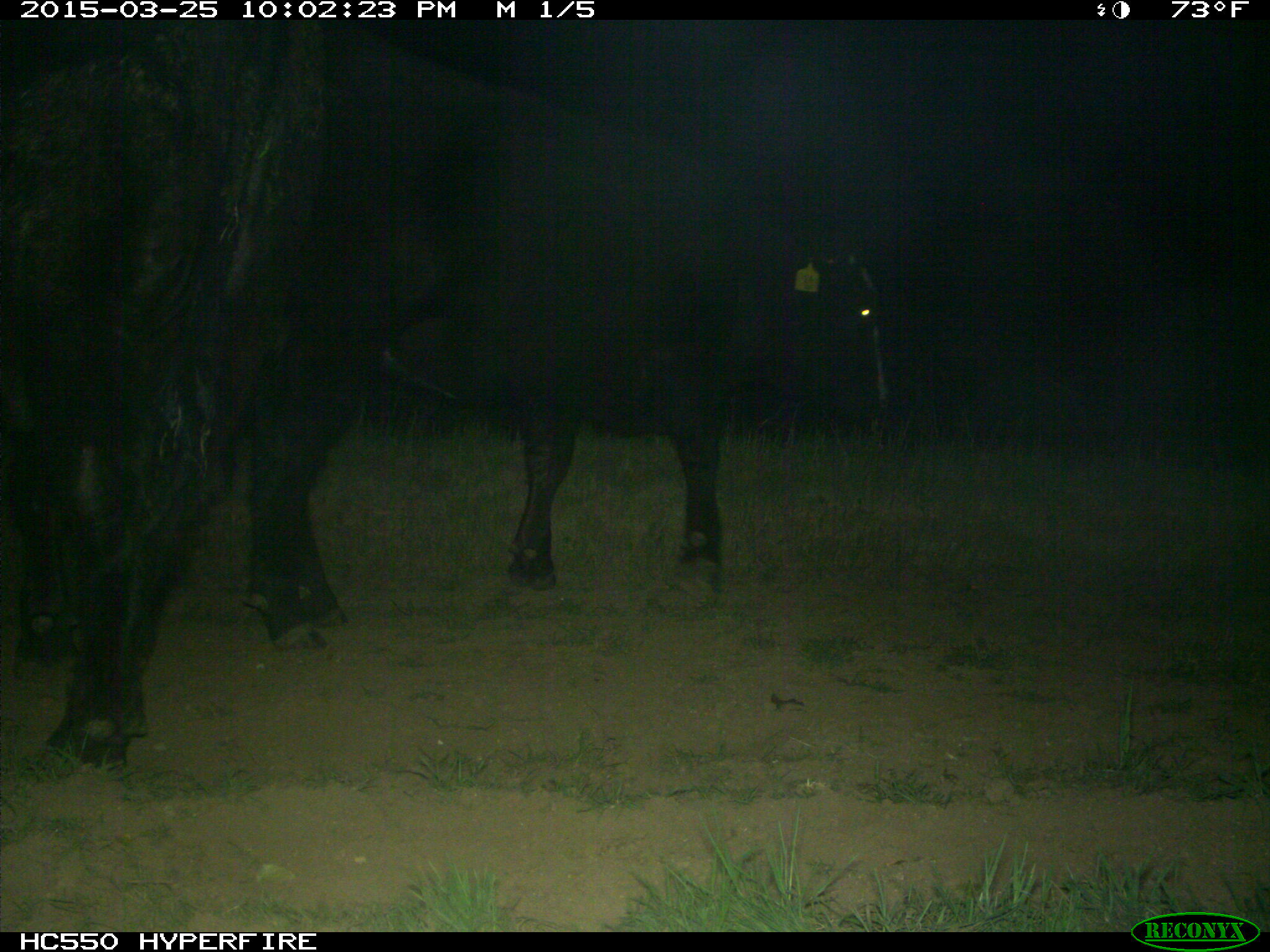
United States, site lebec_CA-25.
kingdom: Animalia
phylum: Chordata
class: Mammalia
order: Artiodactyla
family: Bovidae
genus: Bos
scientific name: Bos taurus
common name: domestic cow